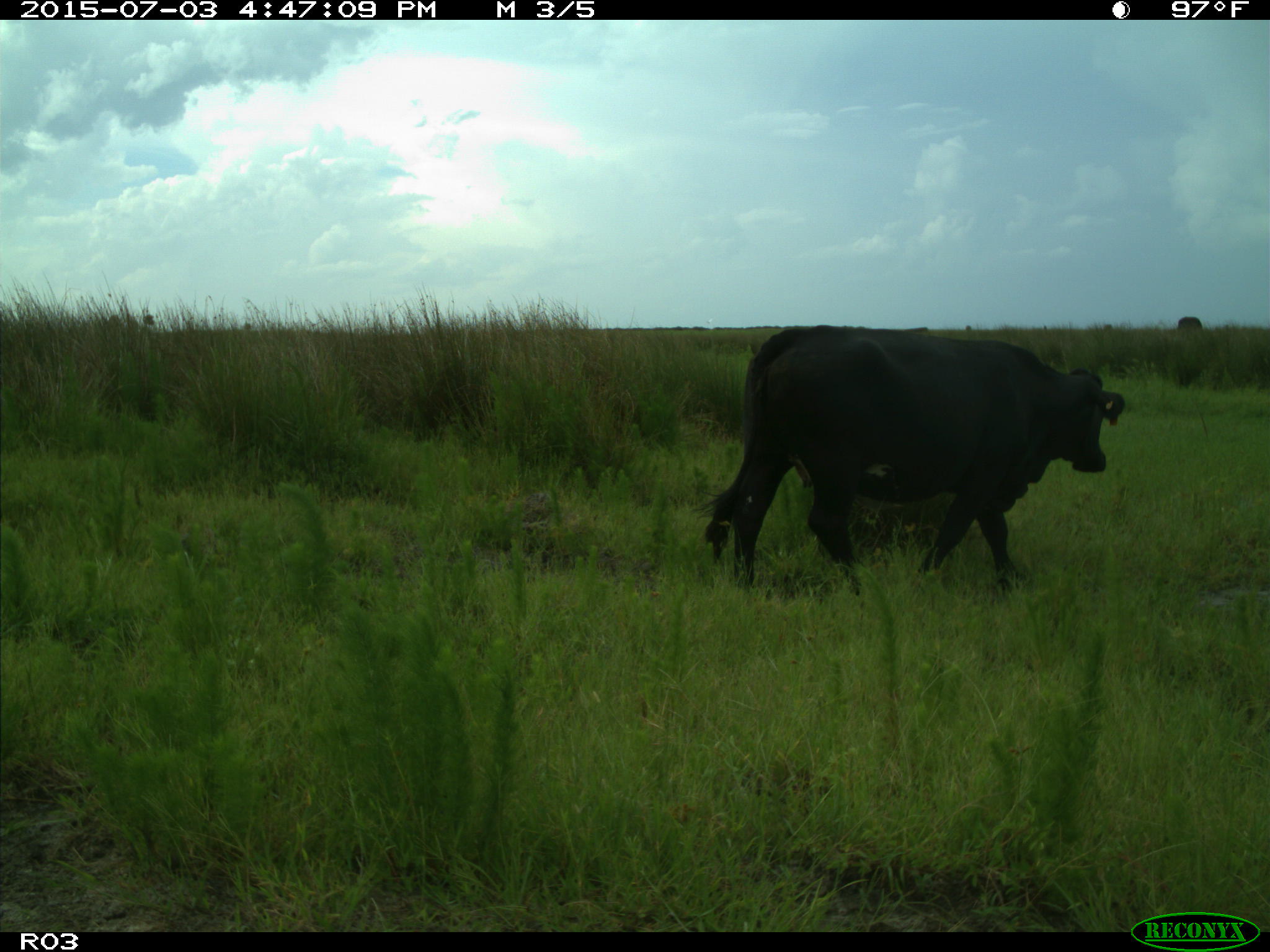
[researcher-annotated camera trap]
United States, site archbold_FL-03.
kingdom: Animalia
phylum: Chordata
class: Mammalia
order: Artiodactyla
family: Bovidae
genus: Bos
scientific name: Bos taurus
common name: domestic cow